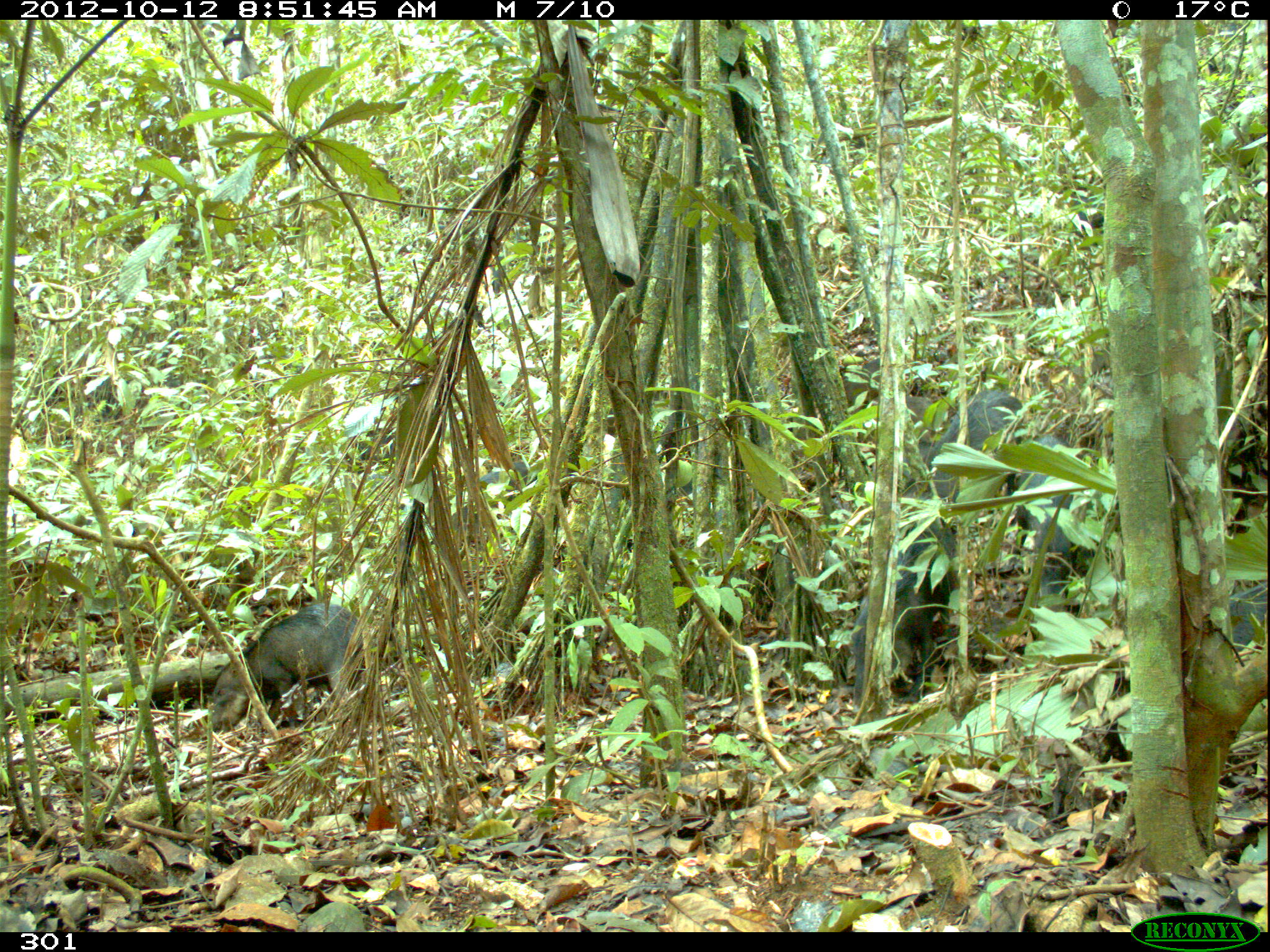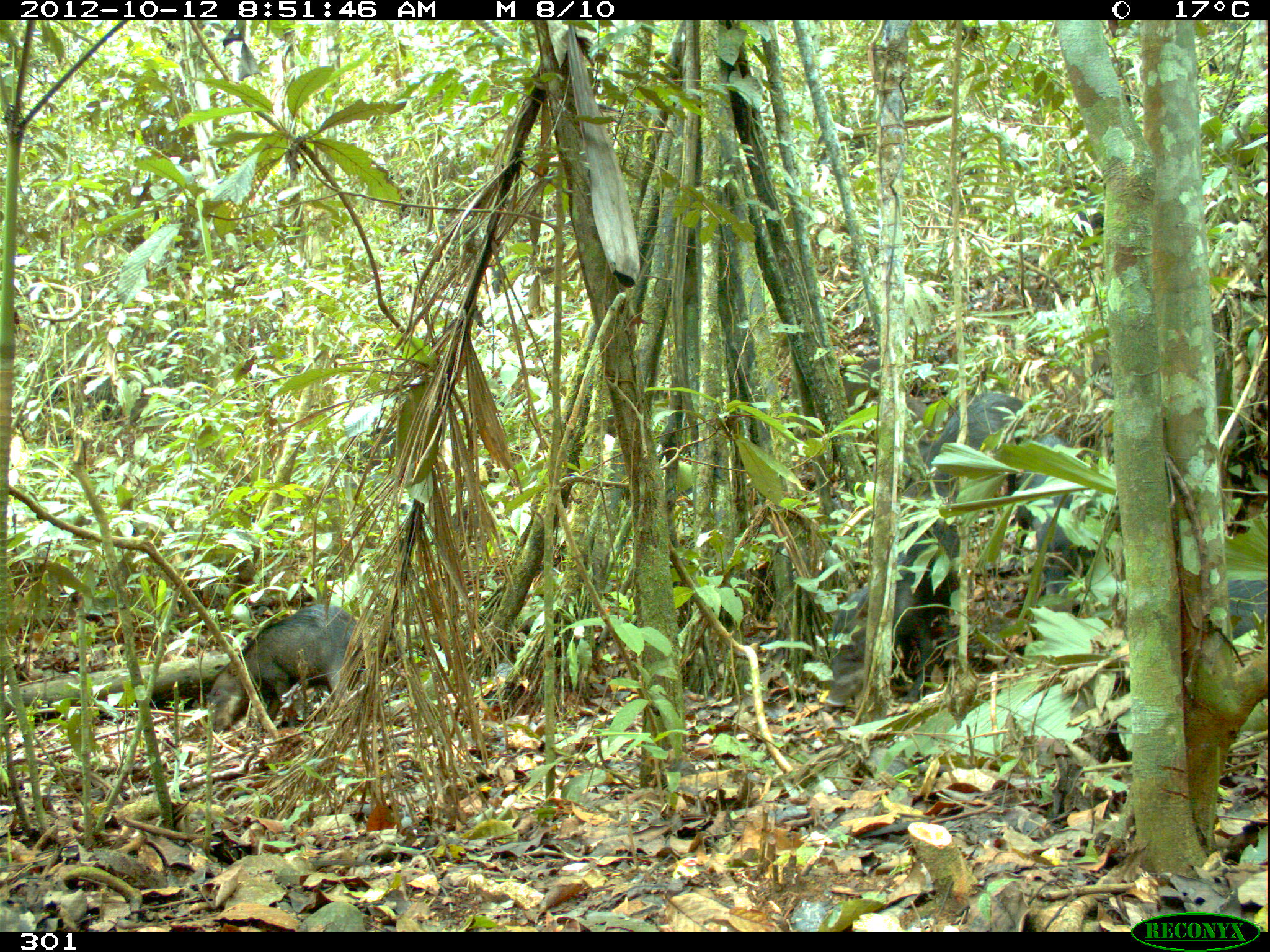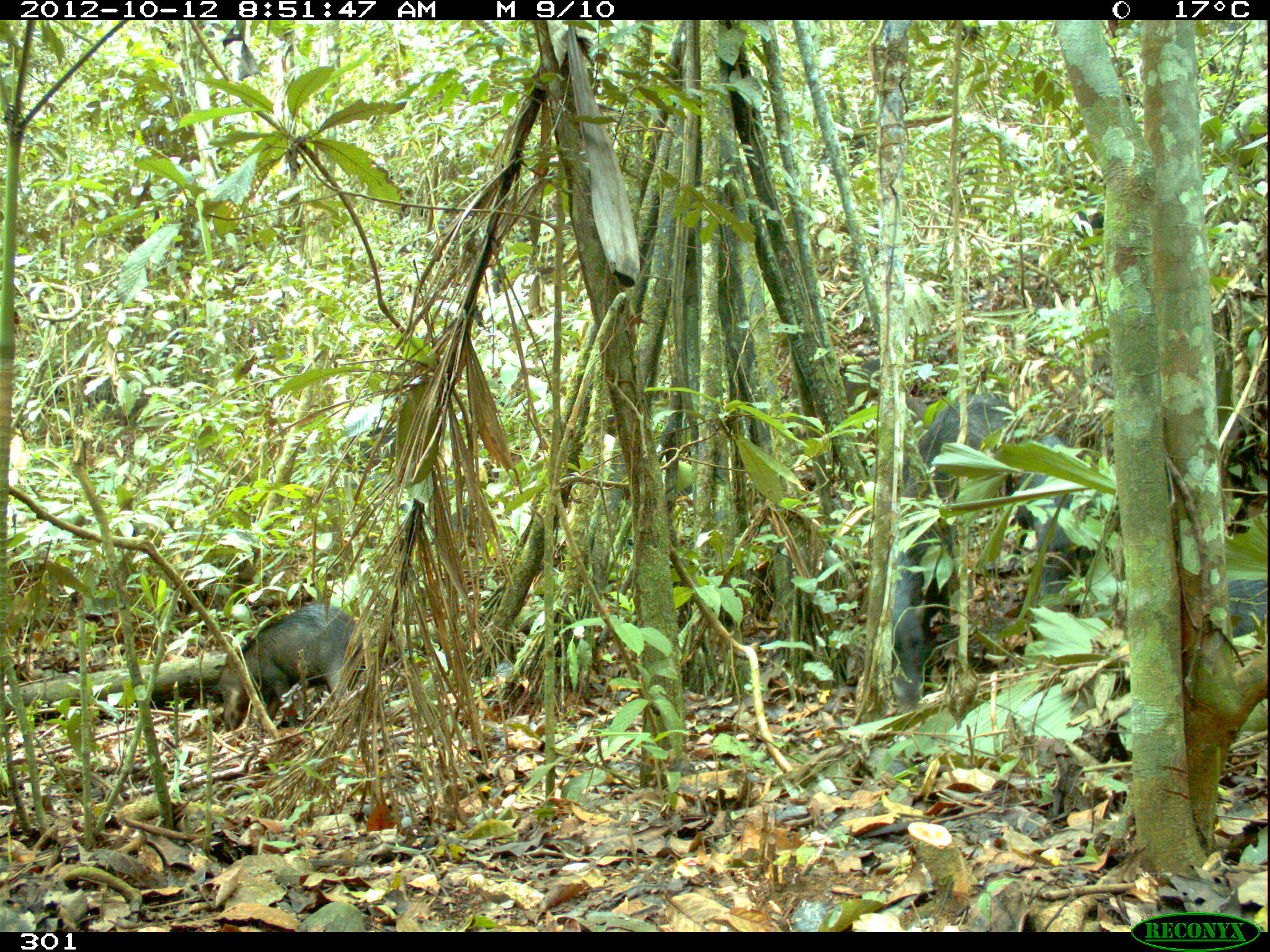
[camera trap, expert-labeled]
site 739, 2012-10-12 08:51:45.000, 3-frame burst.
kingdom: Animalia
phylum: Chordata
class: Mammalia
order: Artiodactyla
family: Tayassuidae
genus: Tayassu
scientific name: Tayassu pecari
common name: white-lipped peccary